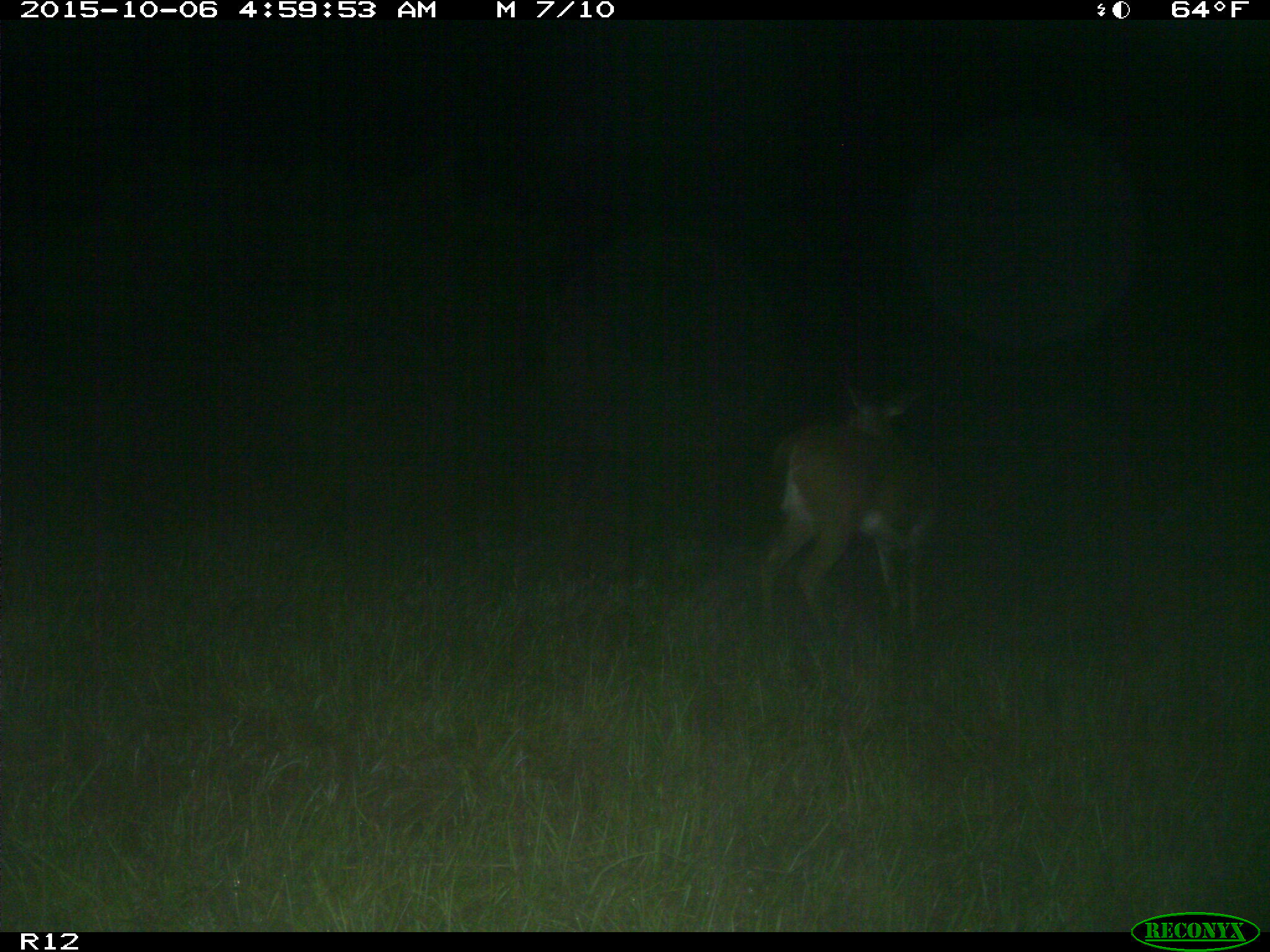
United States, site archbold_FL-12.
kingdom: Animalia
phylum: Chordata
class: Mammalia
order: Artiodactyla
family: Cervidae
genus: Odocoileus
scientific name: Odocoileus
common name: deer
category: unidentified deer